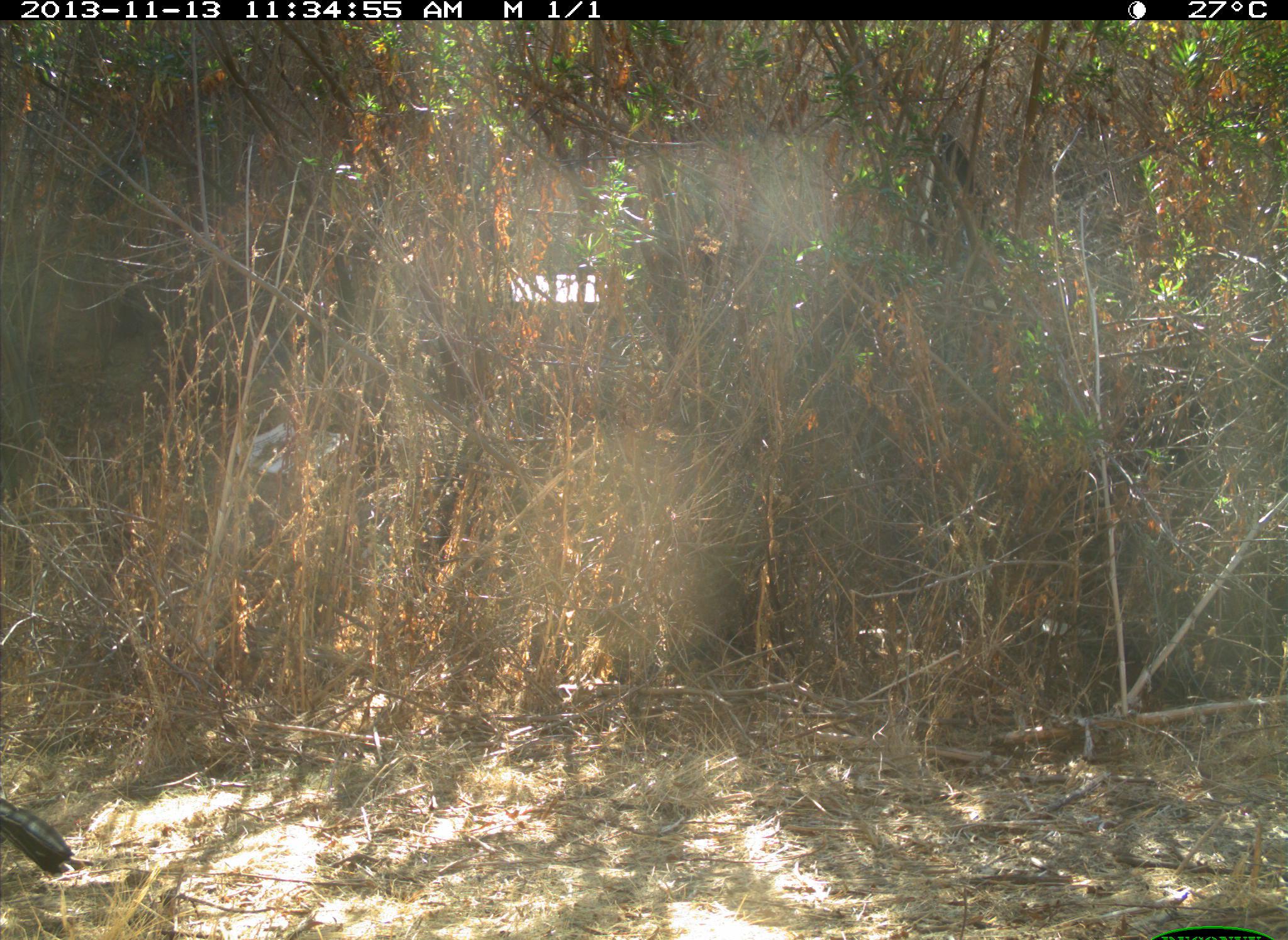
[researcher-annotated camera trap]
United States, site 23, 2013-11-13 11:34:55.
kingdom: Animalia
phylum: Chordata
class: Aves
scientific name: Aves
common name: bird